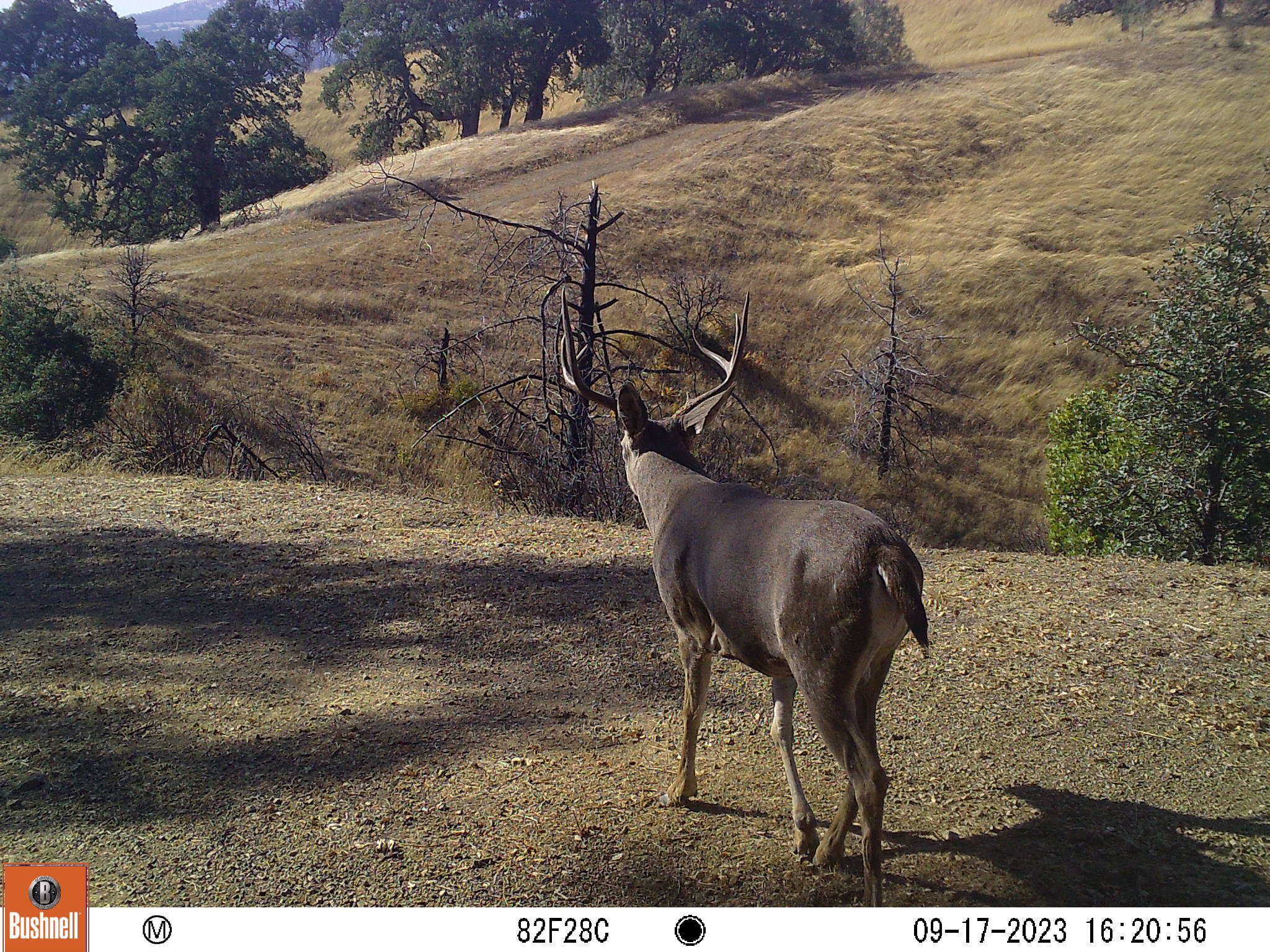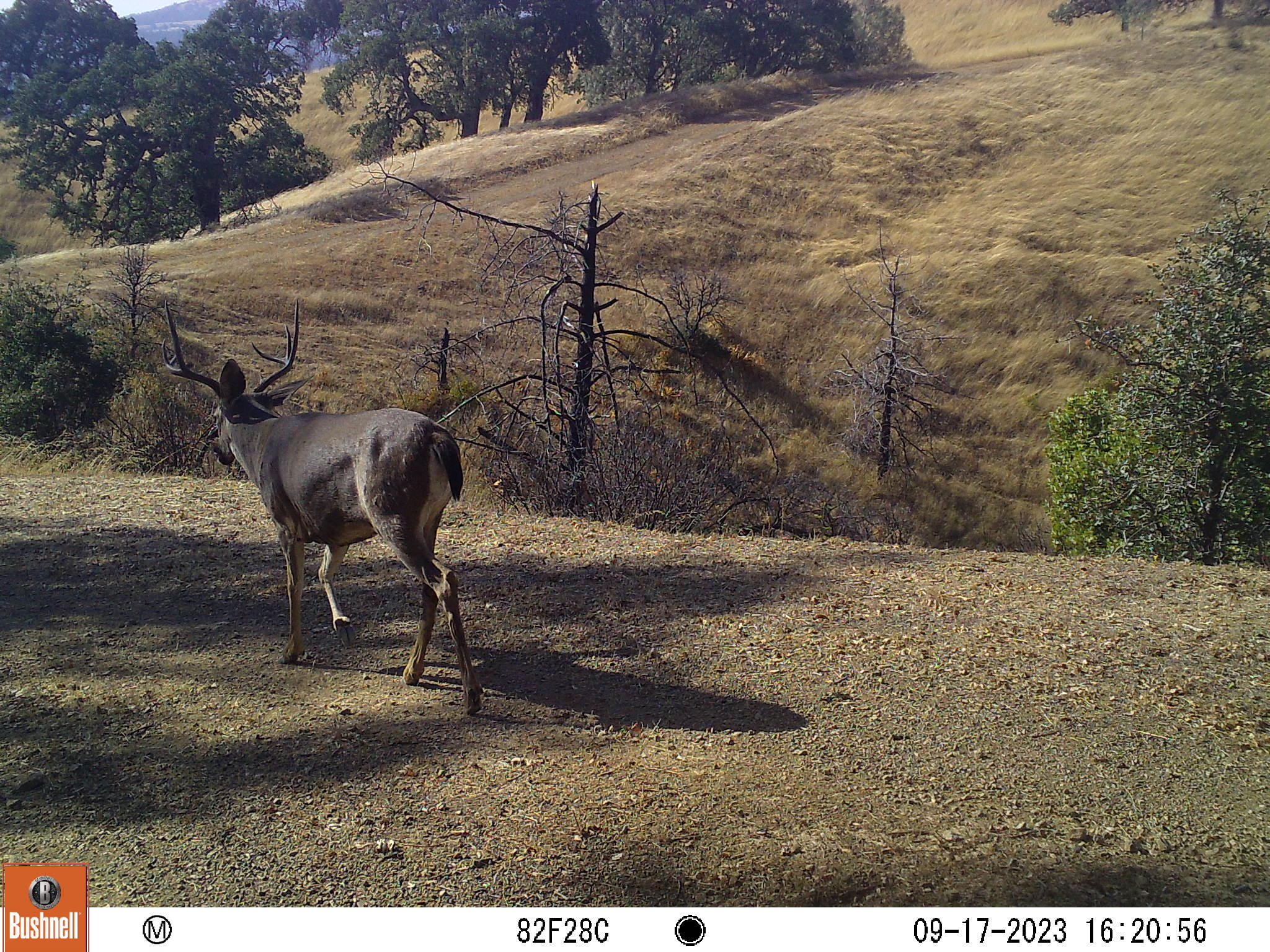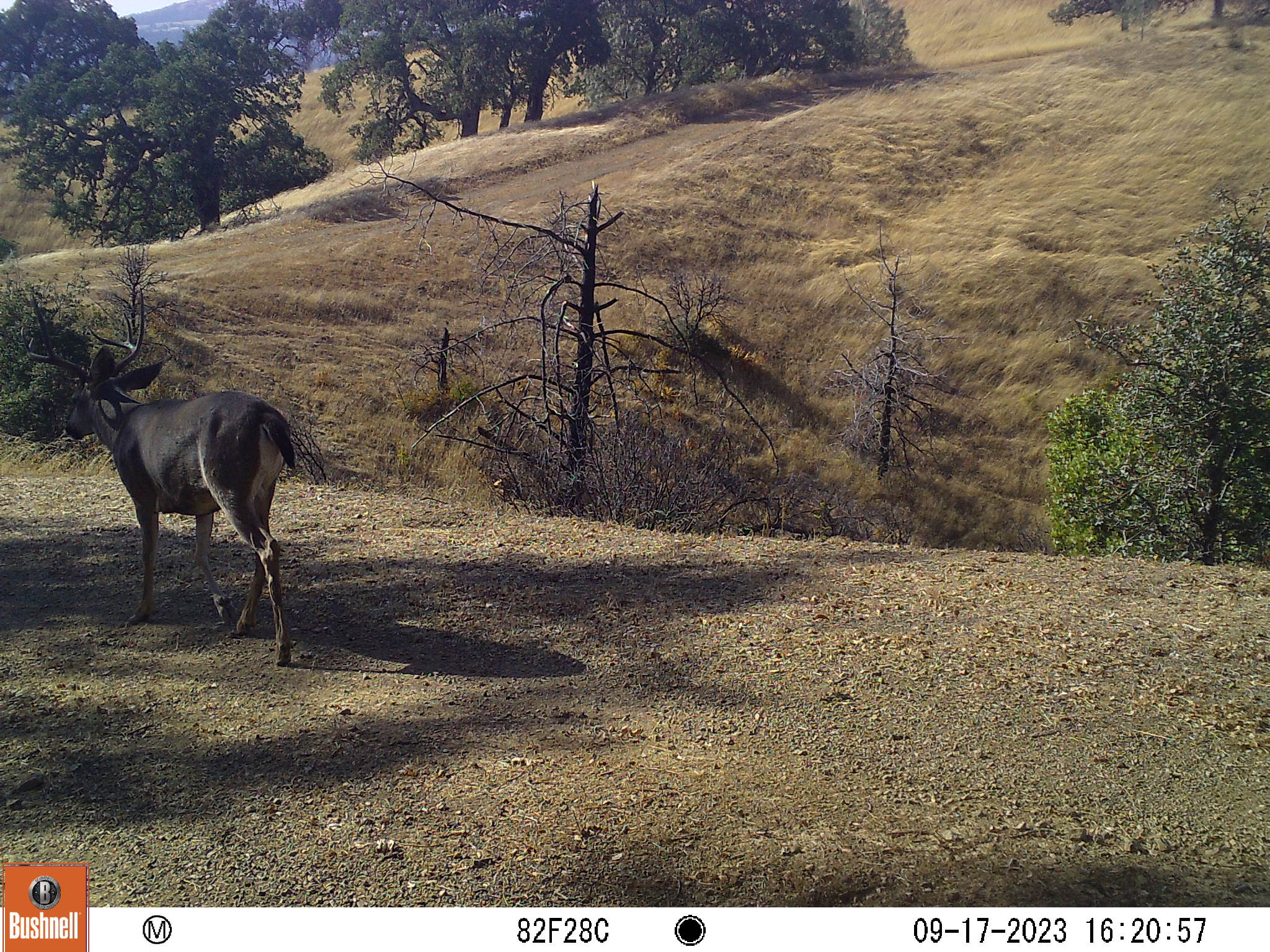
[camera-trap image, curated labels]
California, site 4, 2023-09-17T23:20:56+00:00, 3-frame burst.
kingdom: Animalia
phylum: Chordata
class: Mammalia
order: Artiodactyla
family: Cervidae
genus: Odocoileus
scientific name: Odocoileus hemionus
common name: mule deer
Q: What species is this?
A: Mule deer (Odocoileus hemionus).